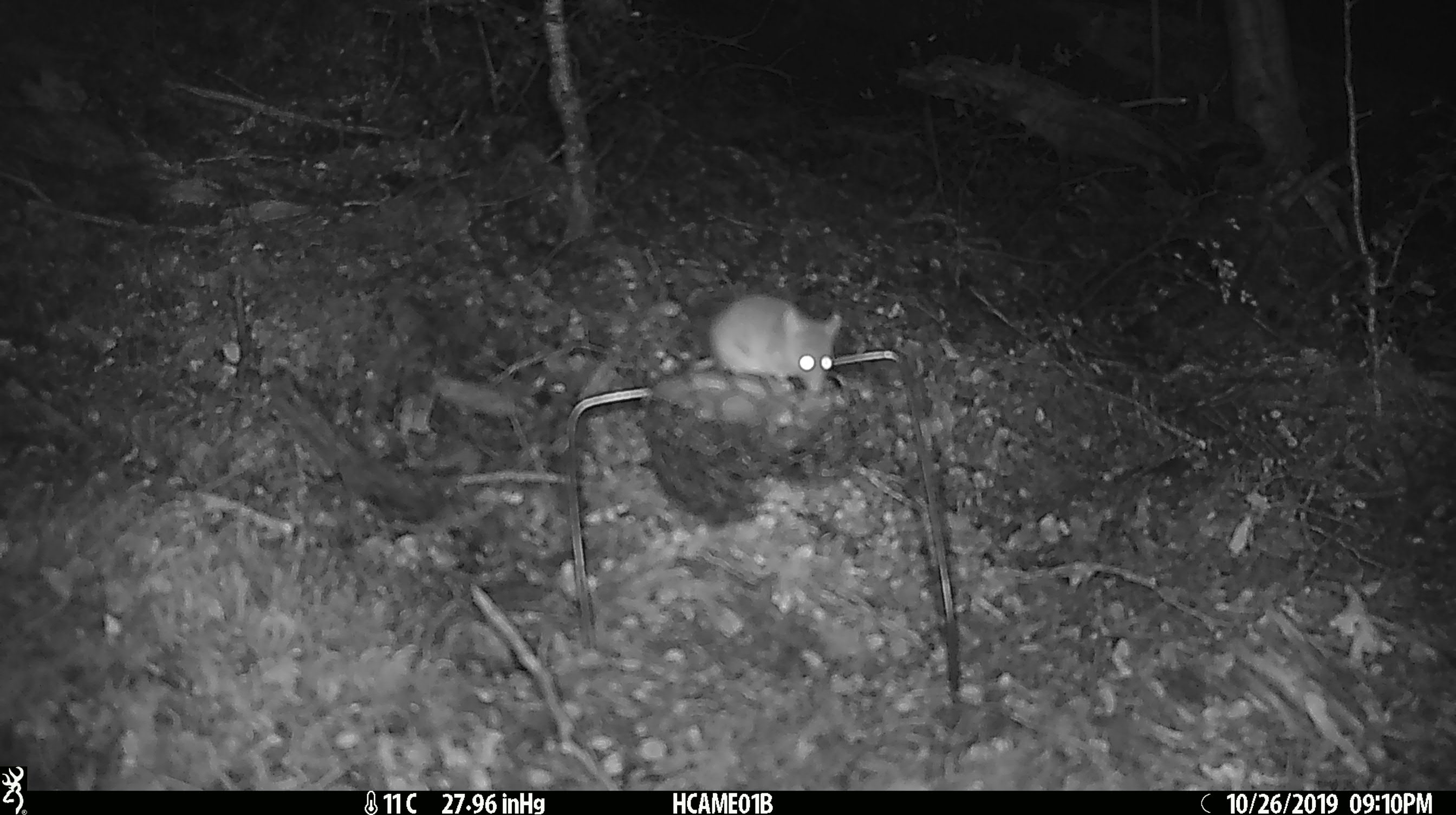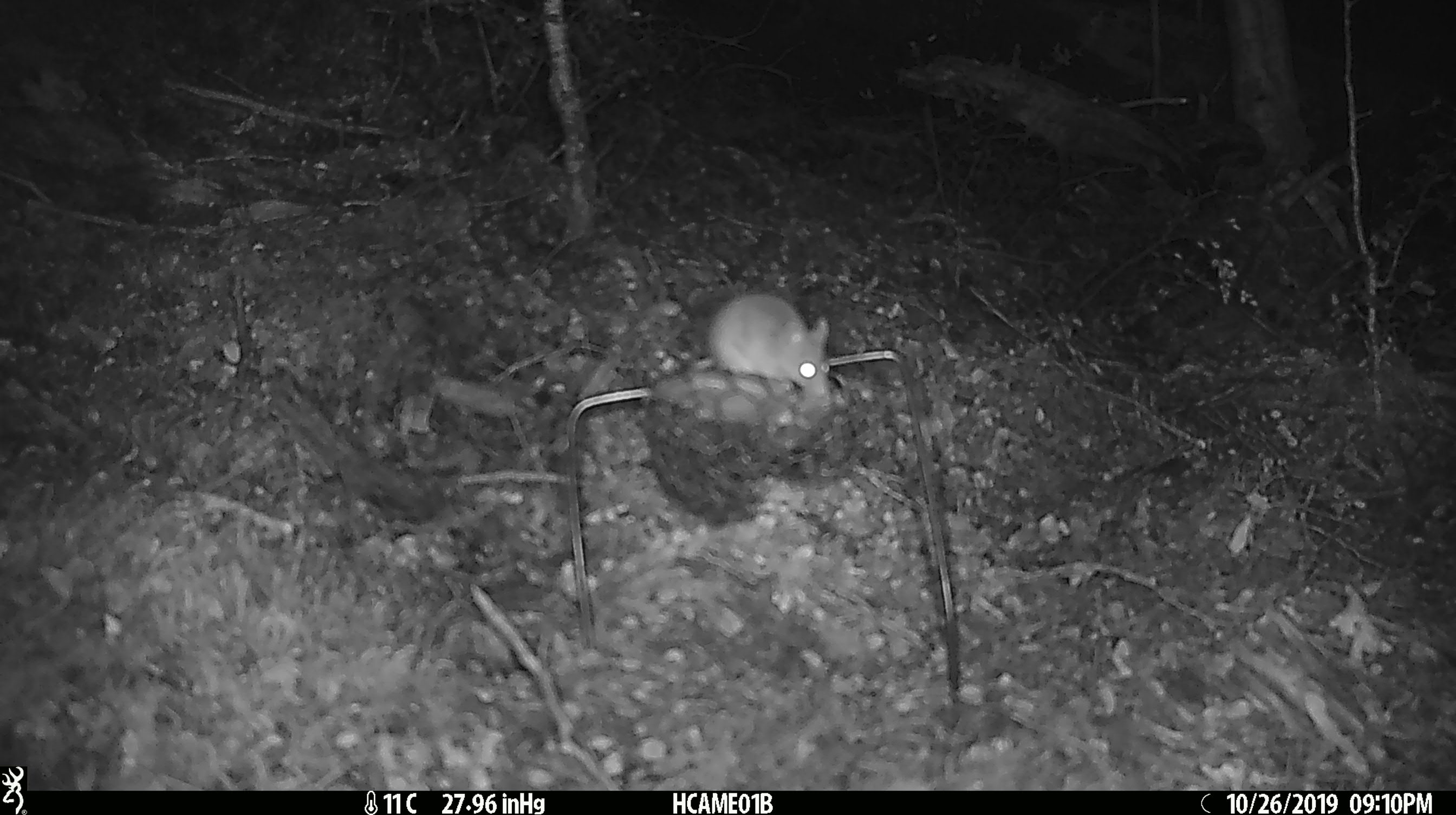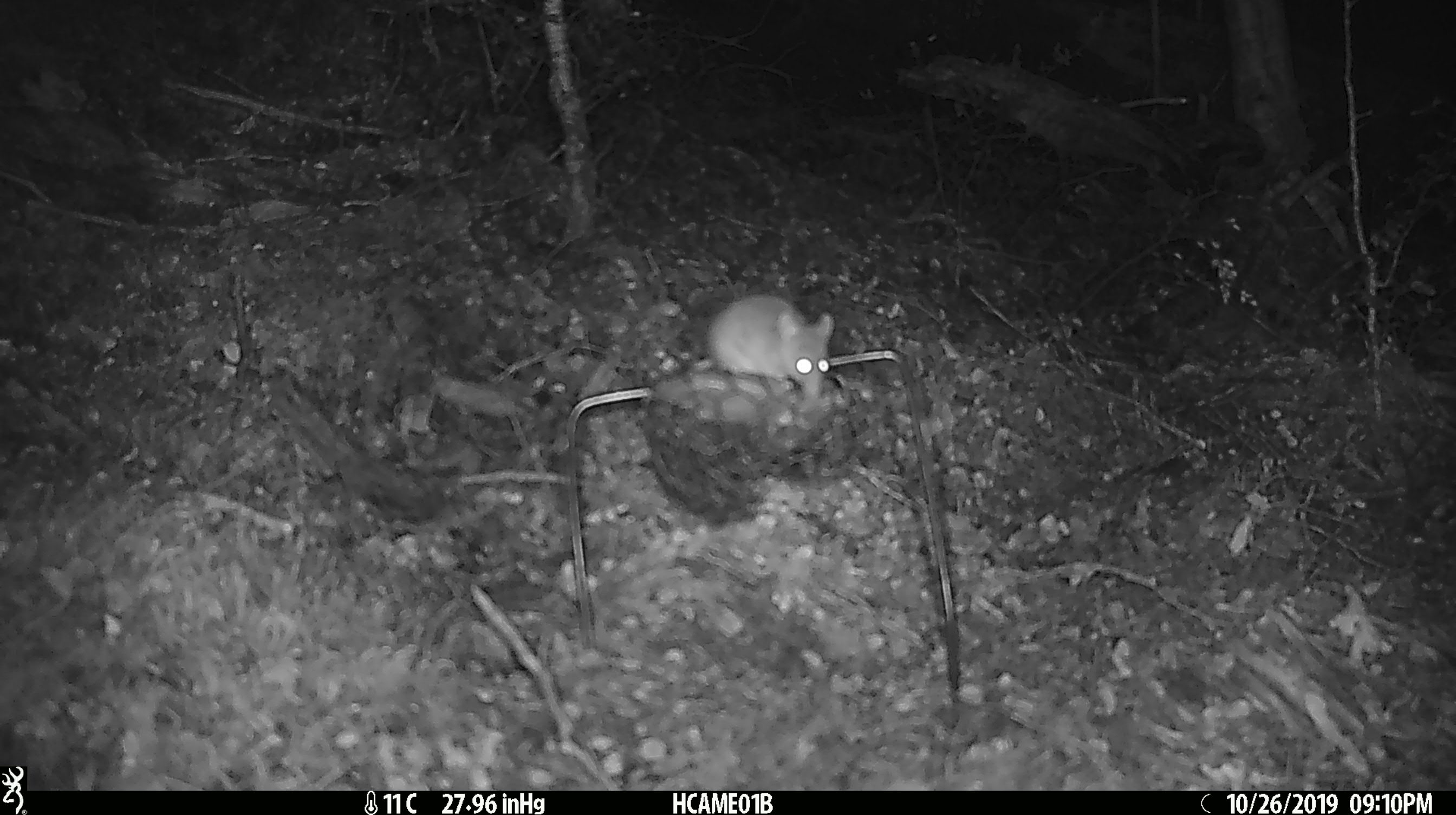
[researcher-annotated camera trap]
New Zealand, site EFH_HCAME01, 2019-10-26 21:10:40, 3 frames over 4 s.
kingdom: Animalia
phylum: Chordata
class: Mammalia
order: Rodentia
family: Muridae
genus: Mus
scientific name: Mus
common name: mouse